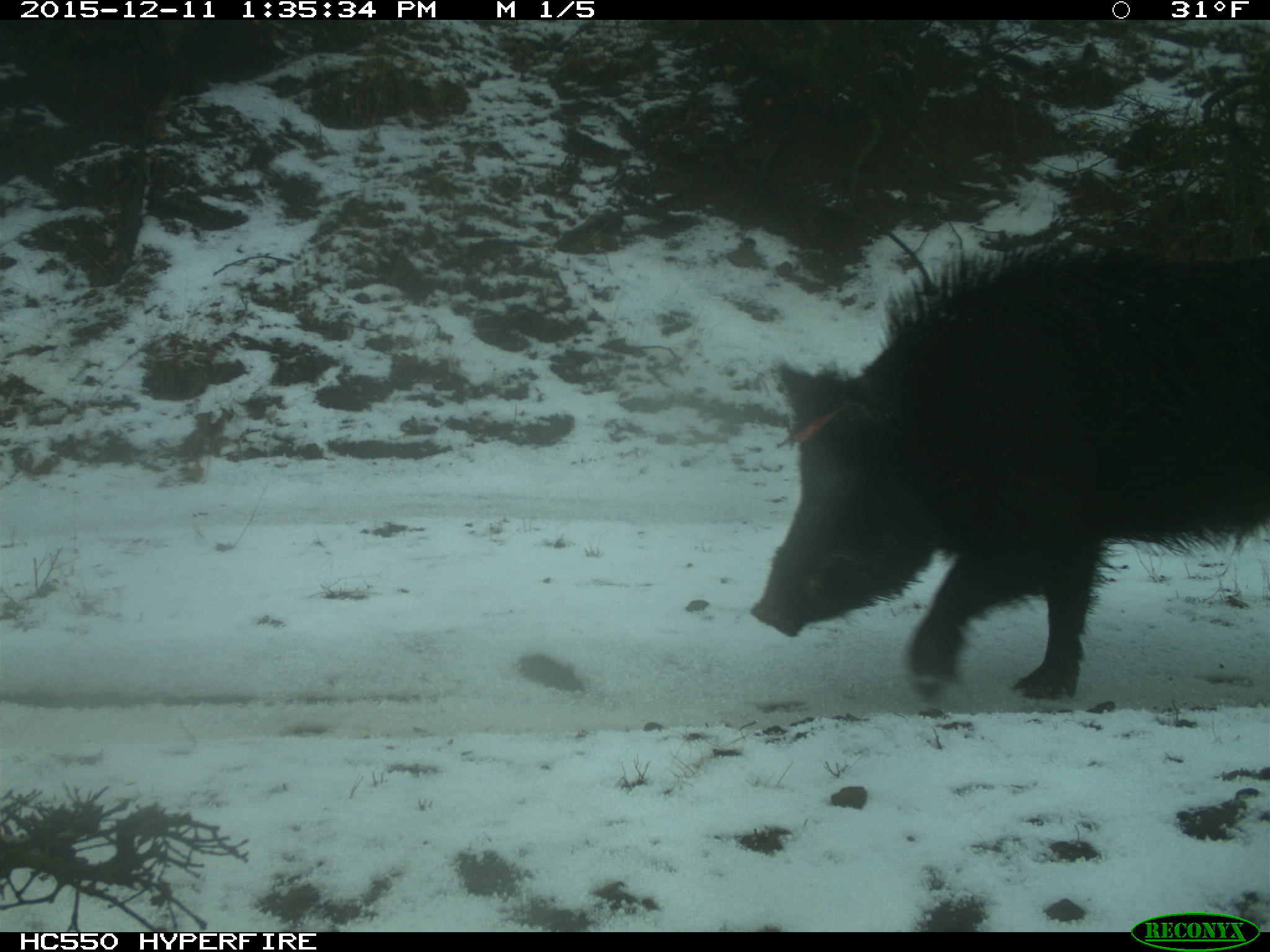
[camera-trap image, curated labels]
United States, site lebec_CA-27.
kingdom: Animalia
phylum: Chordata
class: Mammalia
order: Artiodactyla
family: Suidae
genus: Sus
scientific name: Sus scrofa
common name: wild boar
Sus scrofa (wild boar).